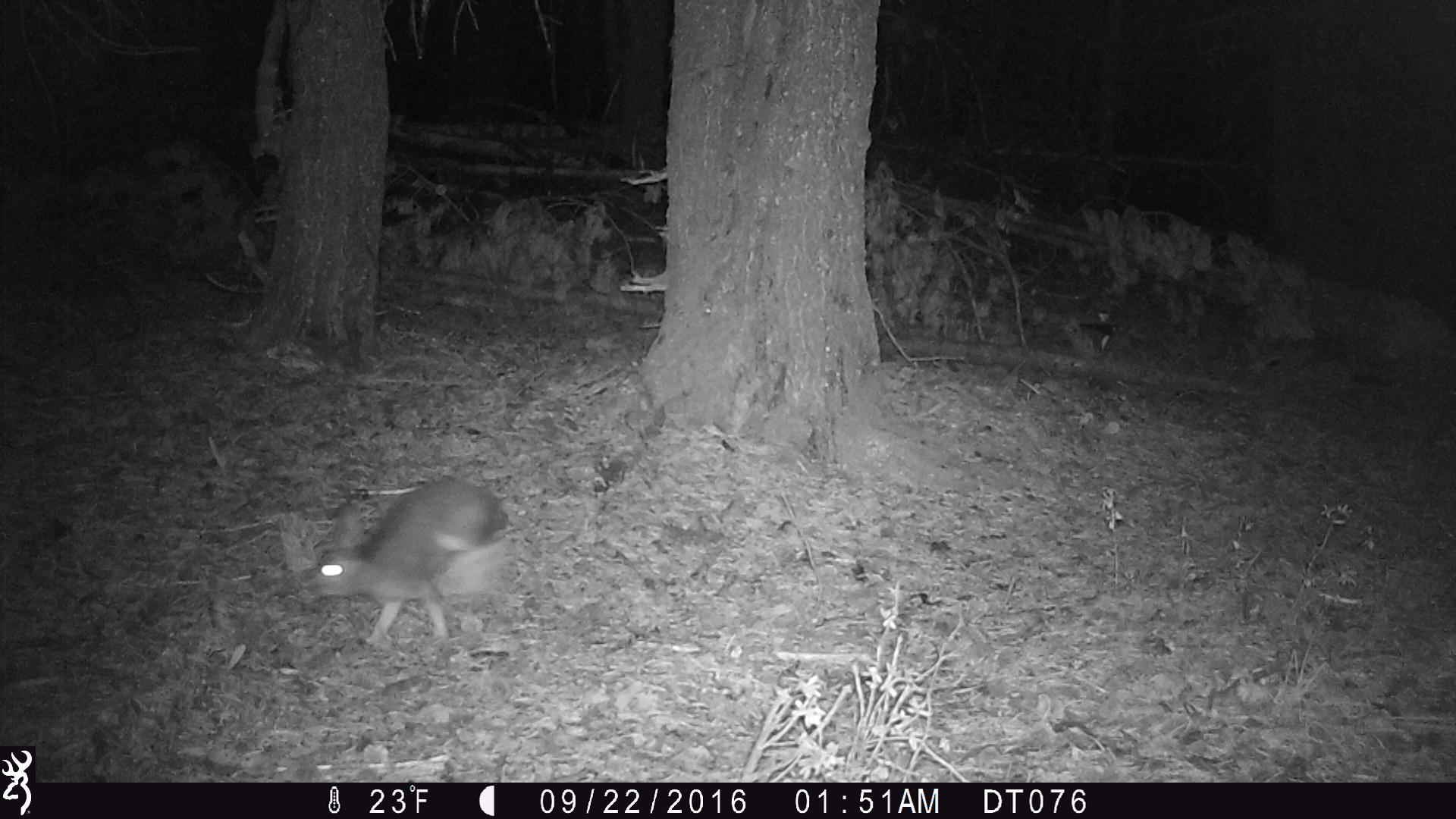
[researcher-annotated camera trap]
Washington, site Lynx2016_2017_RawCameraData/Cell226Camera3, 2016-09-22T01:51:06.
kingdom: Animalia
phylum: Chordata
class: Mammalia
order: Lagomorpha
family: Leporidae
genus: Lepus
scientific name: Lepus americanus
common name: snowshoe hare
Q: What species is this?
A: Lepus americanus (snowshoe hare).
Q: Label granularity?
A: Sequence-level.